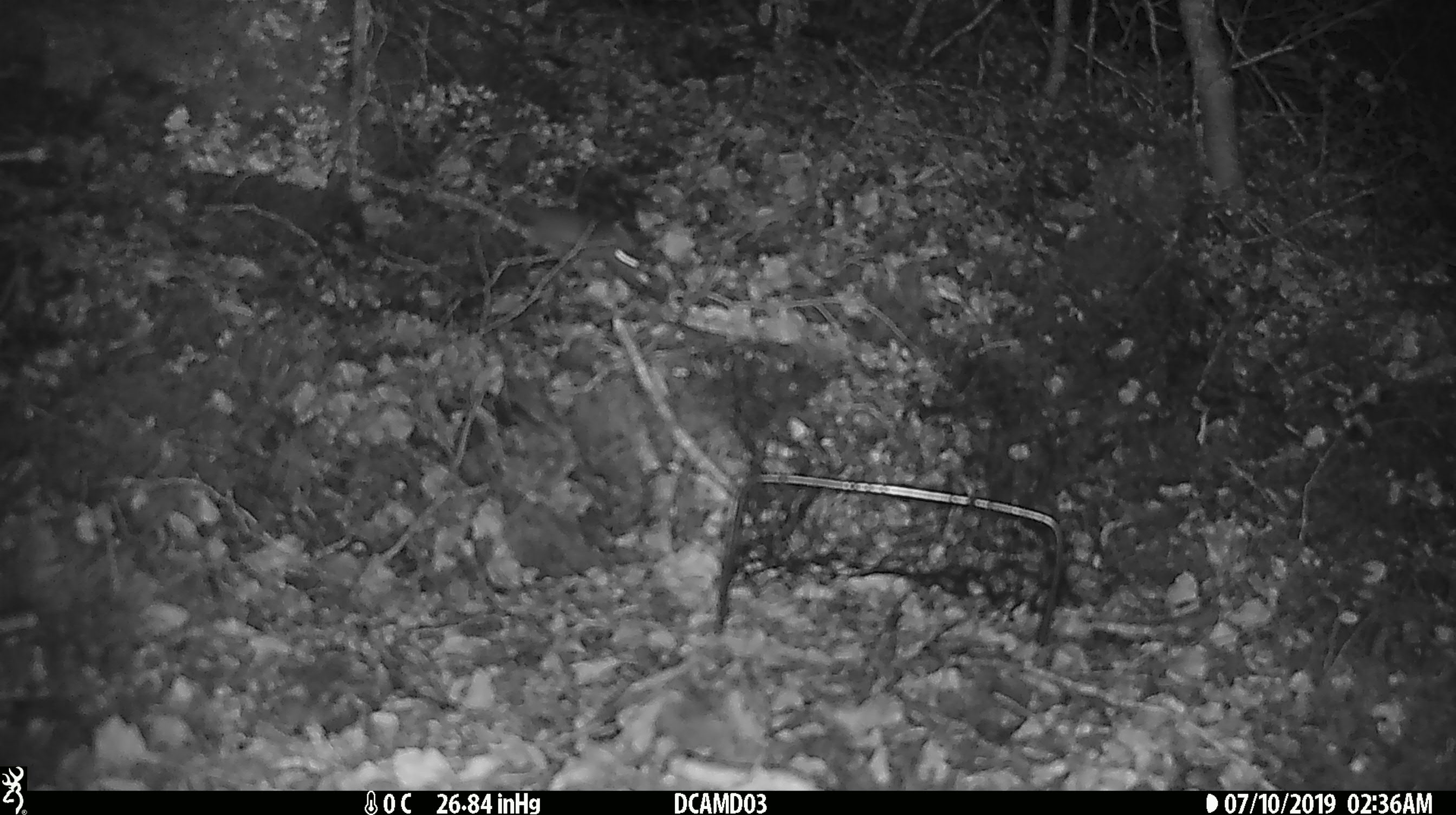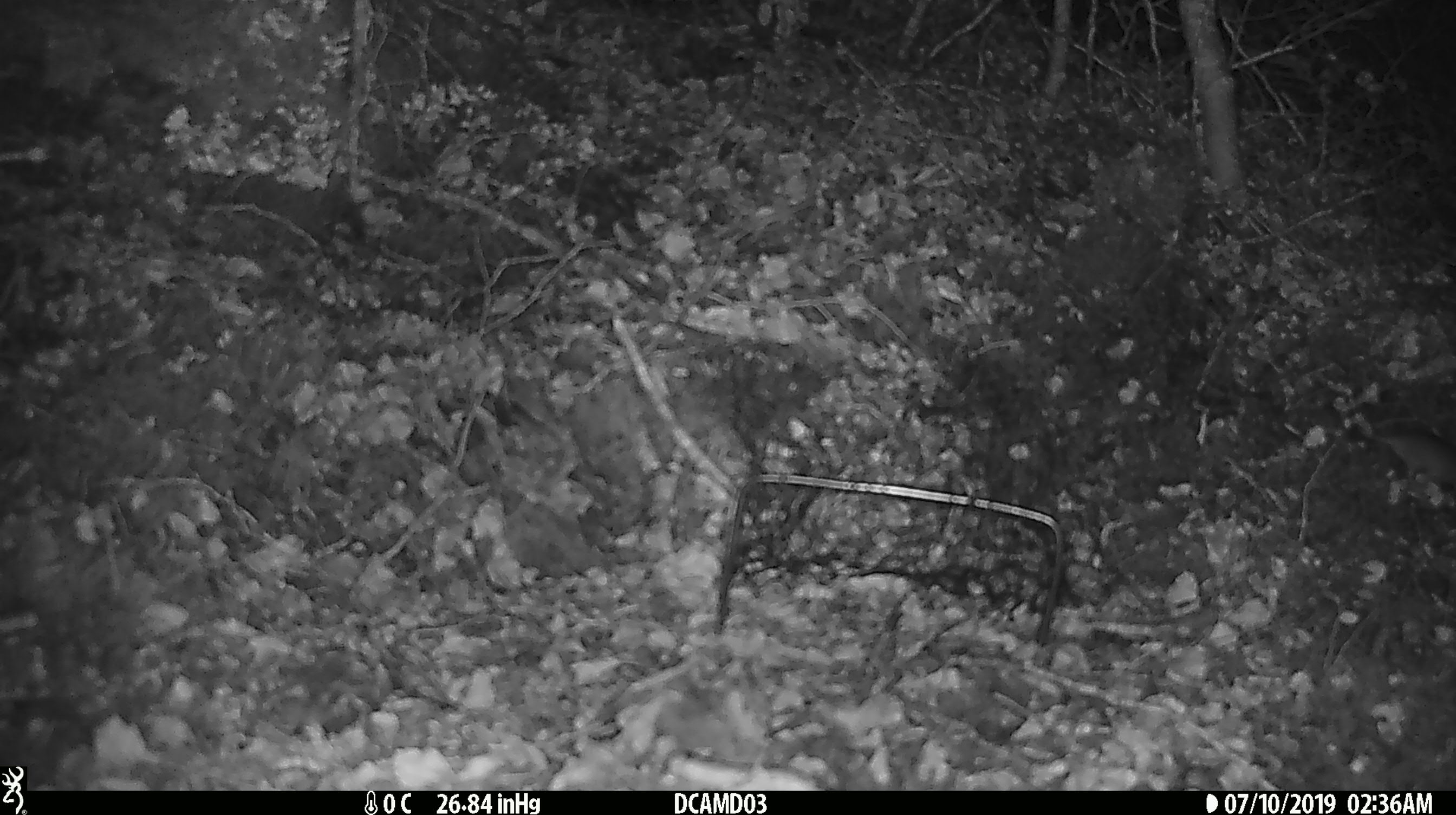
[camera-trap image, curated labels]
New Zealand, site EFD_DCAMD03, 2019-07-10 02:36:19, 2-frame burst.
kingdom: Animalia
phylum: Chordata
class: Mammalia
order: Rodentia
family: Muridae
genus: Mus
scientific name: Mus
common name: mouse